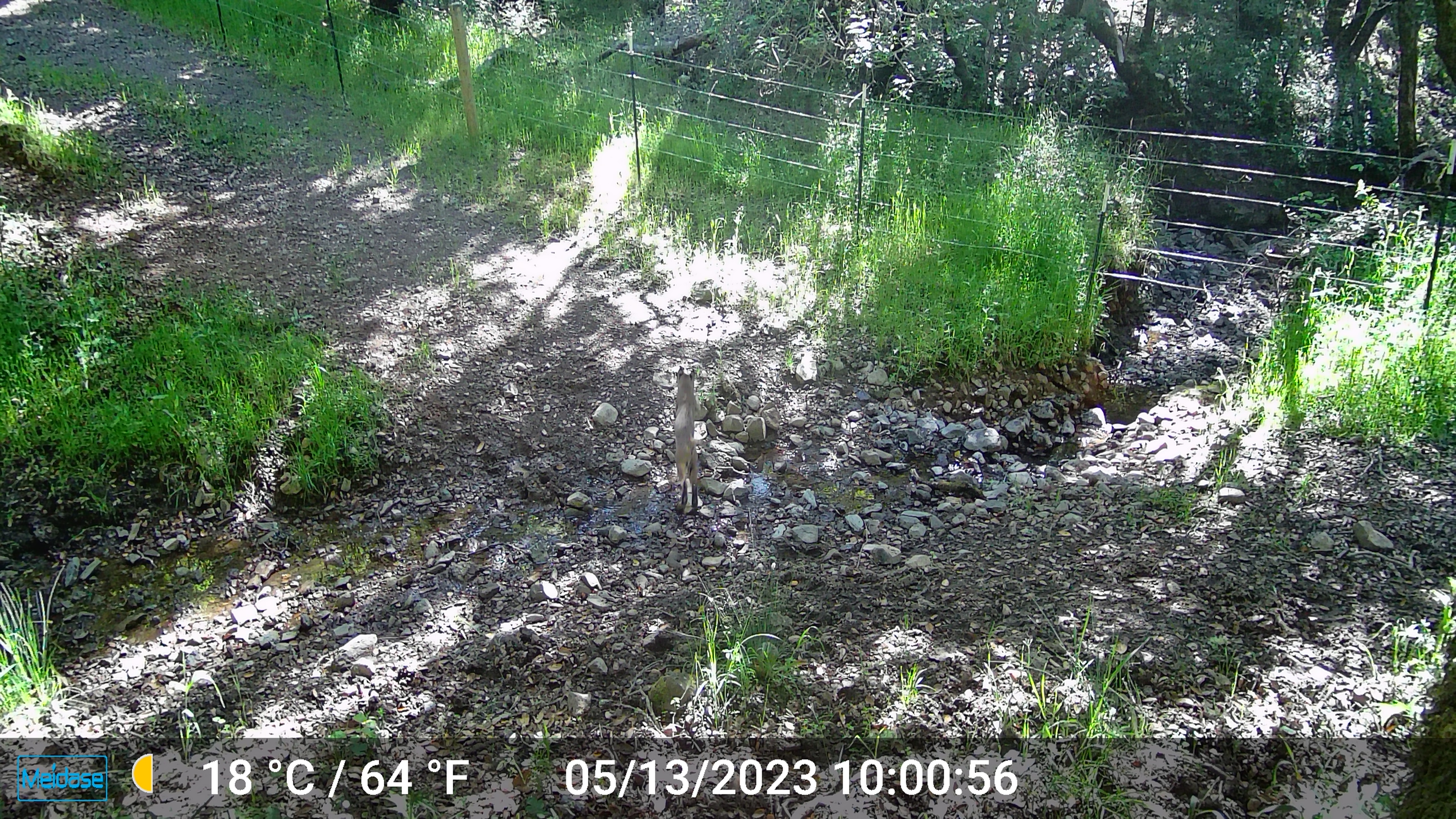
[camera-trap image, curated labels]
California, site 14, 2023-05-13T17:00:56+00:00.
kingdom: Animalia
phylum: Chordata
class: Mammalia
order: Carnivora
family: Felidae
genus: Lynx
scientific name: Lynx rufus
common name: bobcat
Bobcat (Lynx rufus).